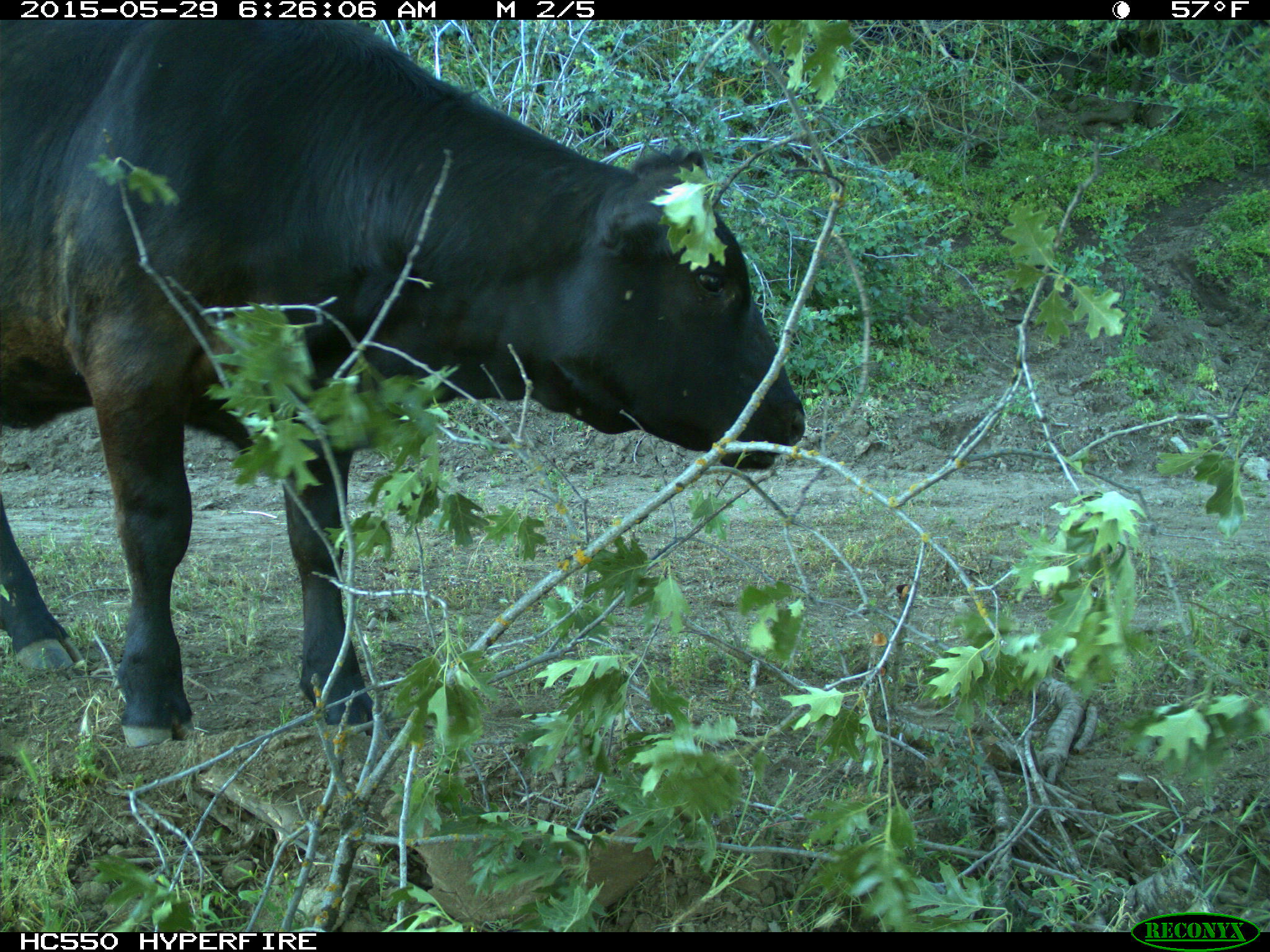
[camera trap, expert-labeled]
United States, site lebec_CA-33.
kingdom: Animalia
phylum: Chordata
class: Mammalia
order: Artiodactyla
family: Bovidae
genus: Bos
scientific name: Bos taurus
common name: domestic cow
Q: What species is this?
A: Bos taurus (domestic cow).